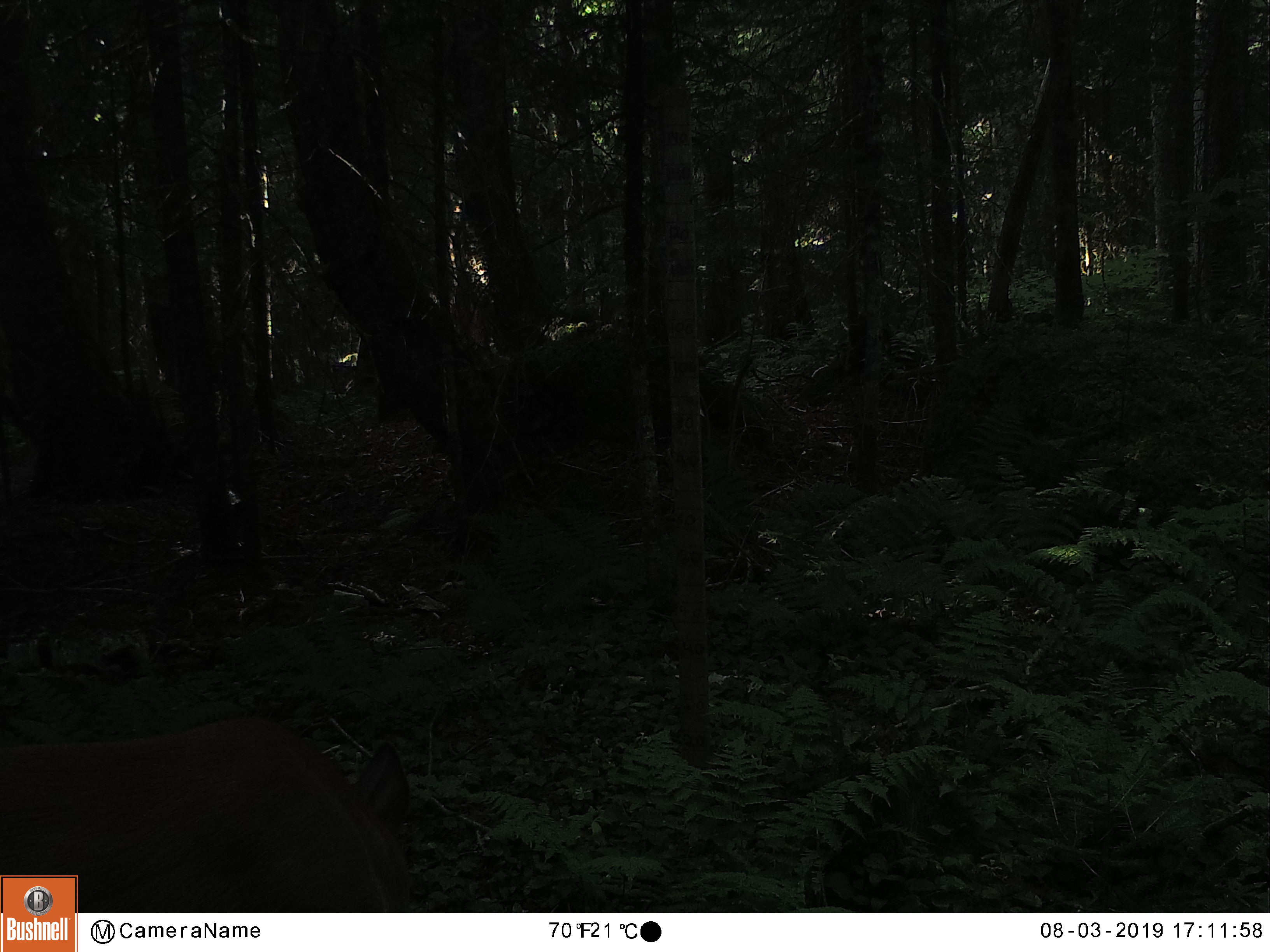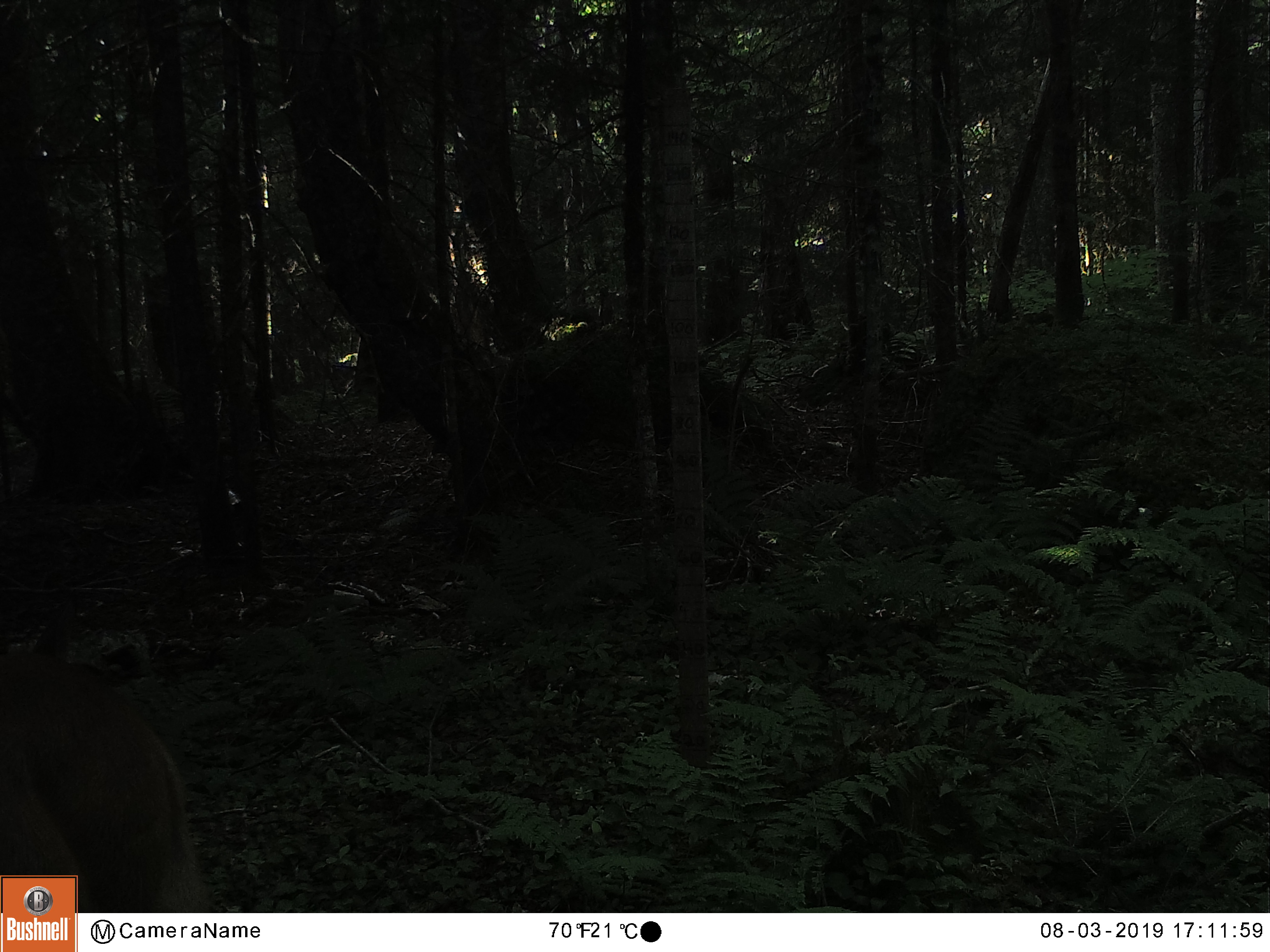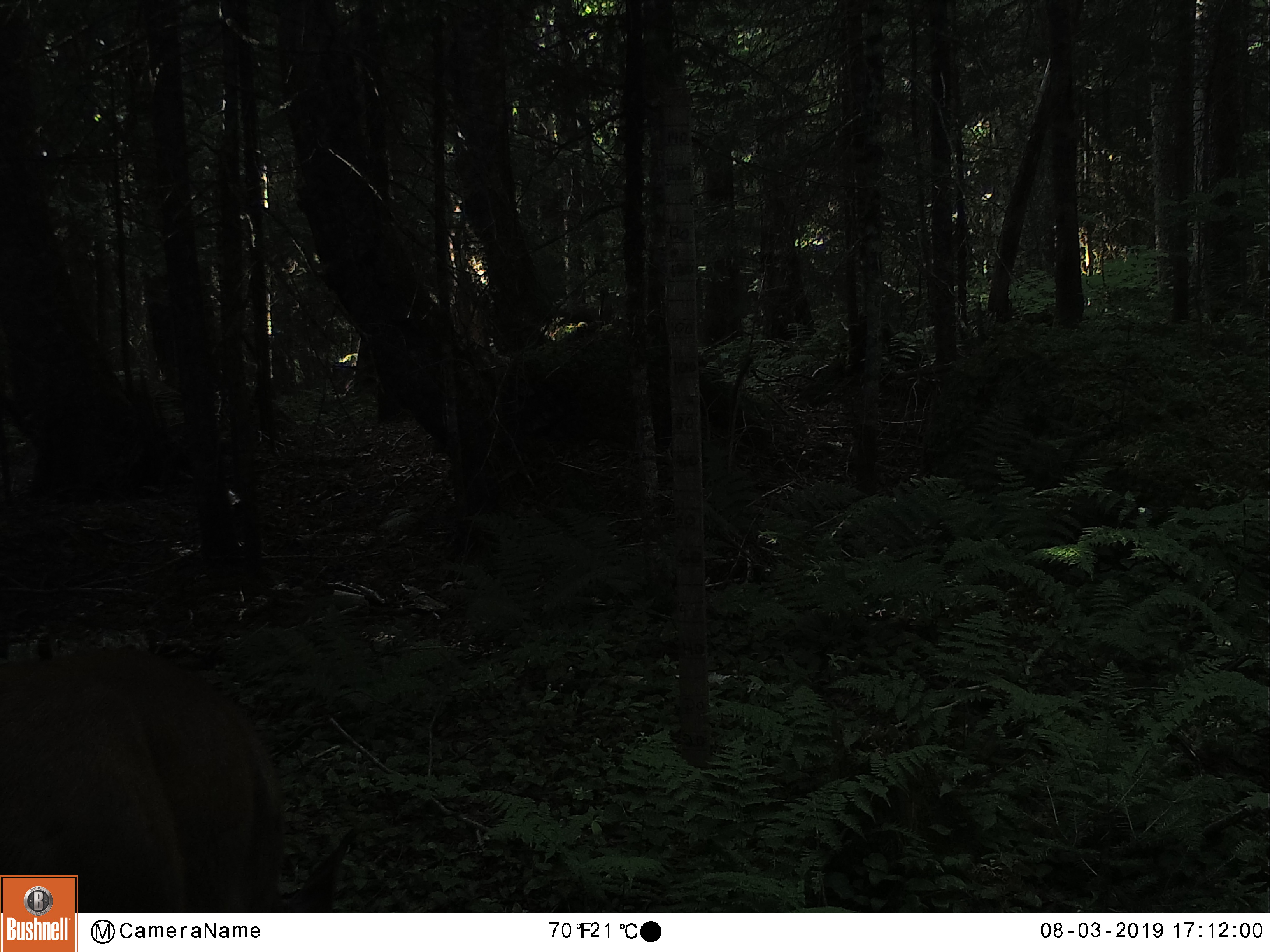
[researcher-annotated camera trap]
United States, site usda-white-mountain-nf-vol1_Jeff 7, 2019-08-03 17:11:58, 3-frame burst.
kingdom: Animalia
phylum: Chordata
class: Mammalia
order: Artiodactyla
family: Cervidae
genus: Odocoileus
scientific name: Odocoileus virginianus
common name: white-tailed deer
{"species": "white-tailed deer (Odocoileus virginianus)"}